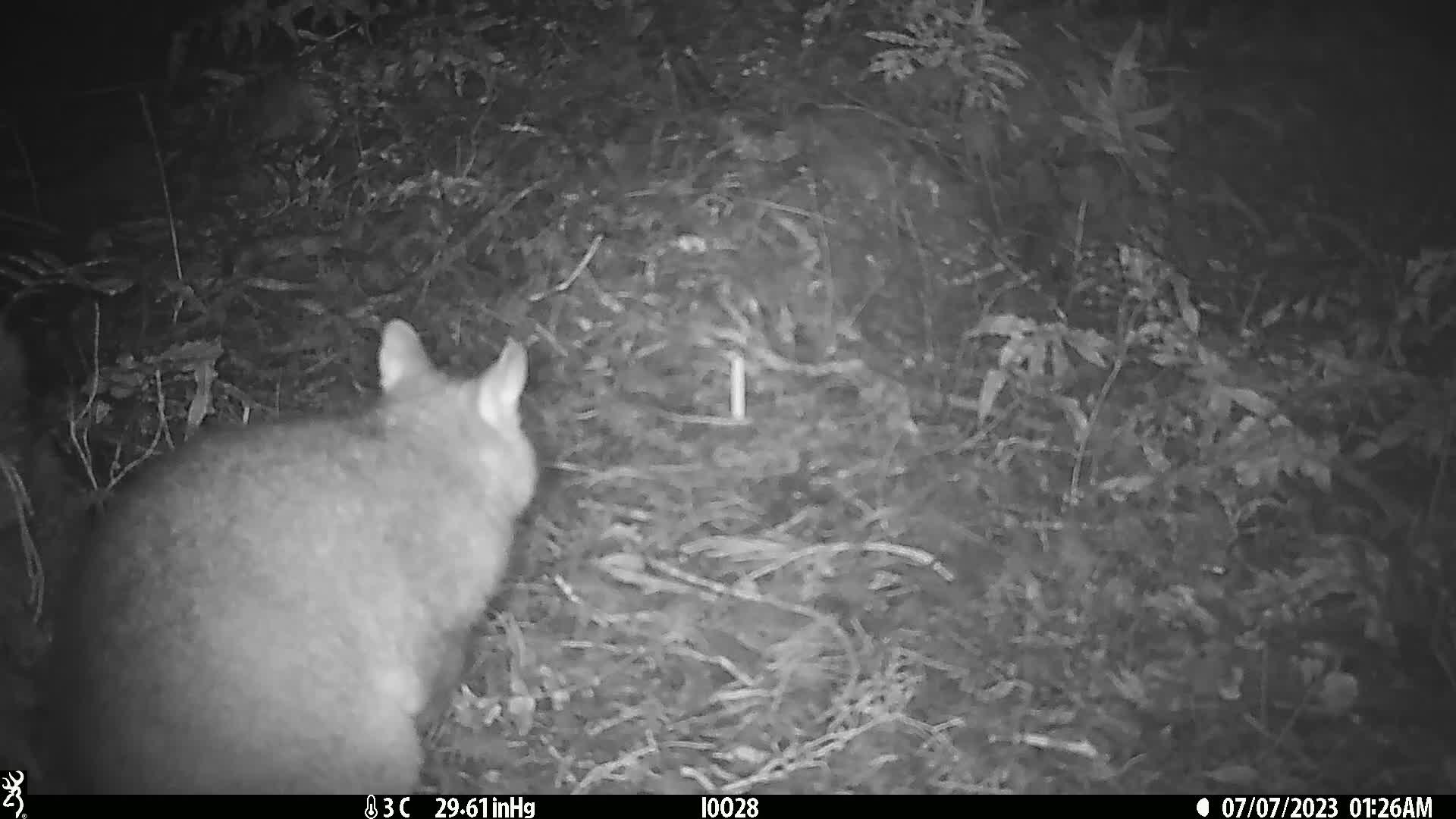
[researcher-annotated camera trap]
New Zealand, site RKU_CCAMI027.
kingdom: Animalia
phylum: Chordata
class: Mammalia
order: Diprotodontia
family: Phalangeridae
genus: Trichosurus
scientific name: Trichosurus vulpecula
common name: common brushtail possum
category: possum